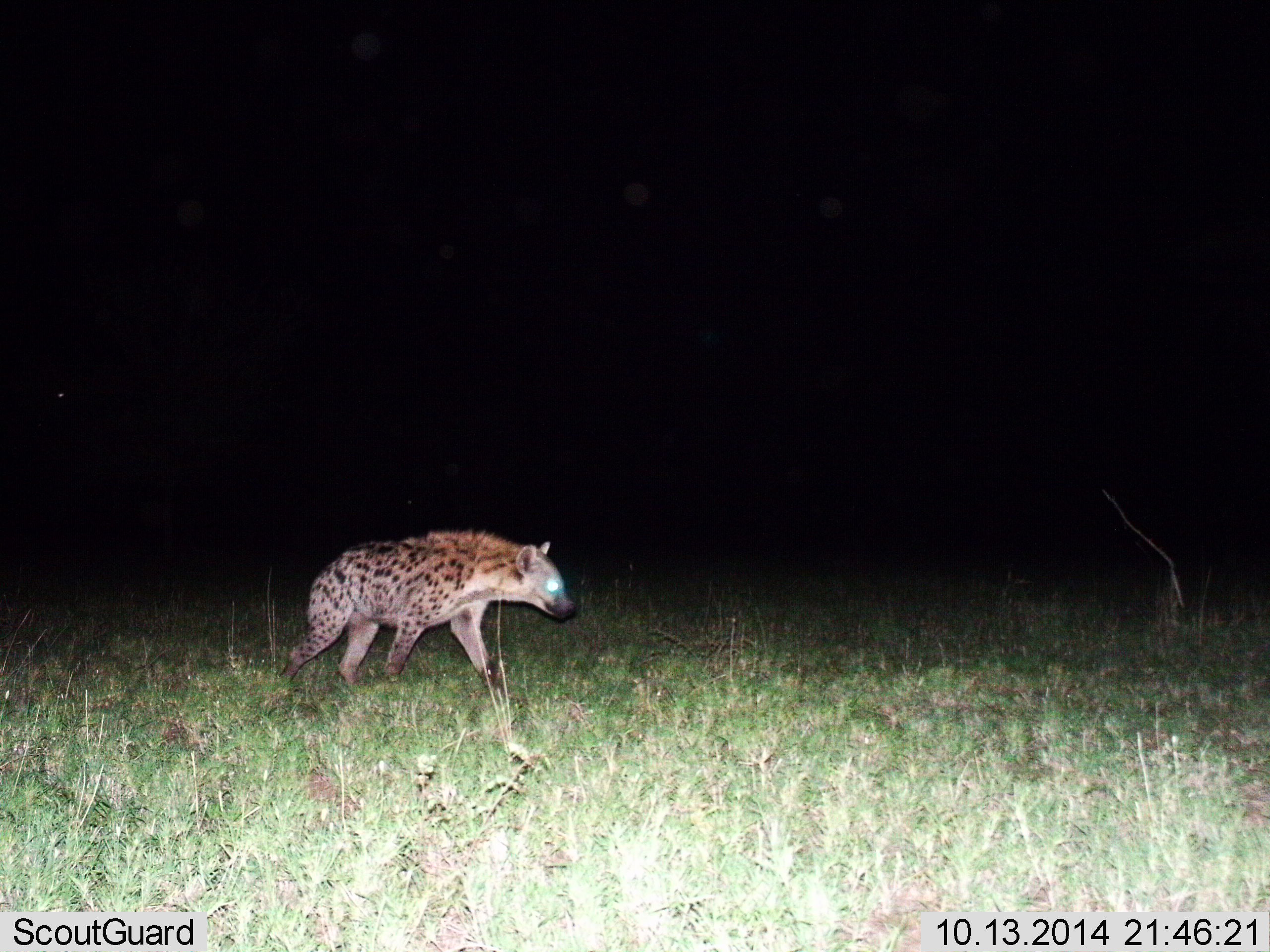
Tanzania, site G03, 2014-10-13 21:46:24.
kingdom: Animalia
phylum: Chordata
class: Mammalia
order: Carnivora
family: Hyaenidae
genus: Crocuta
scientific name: Crocuta crocuta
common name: spotted hyena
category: hyenaspotted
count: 1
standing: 10%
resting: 0%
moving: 90%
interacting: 0%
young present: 0%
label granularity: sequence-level